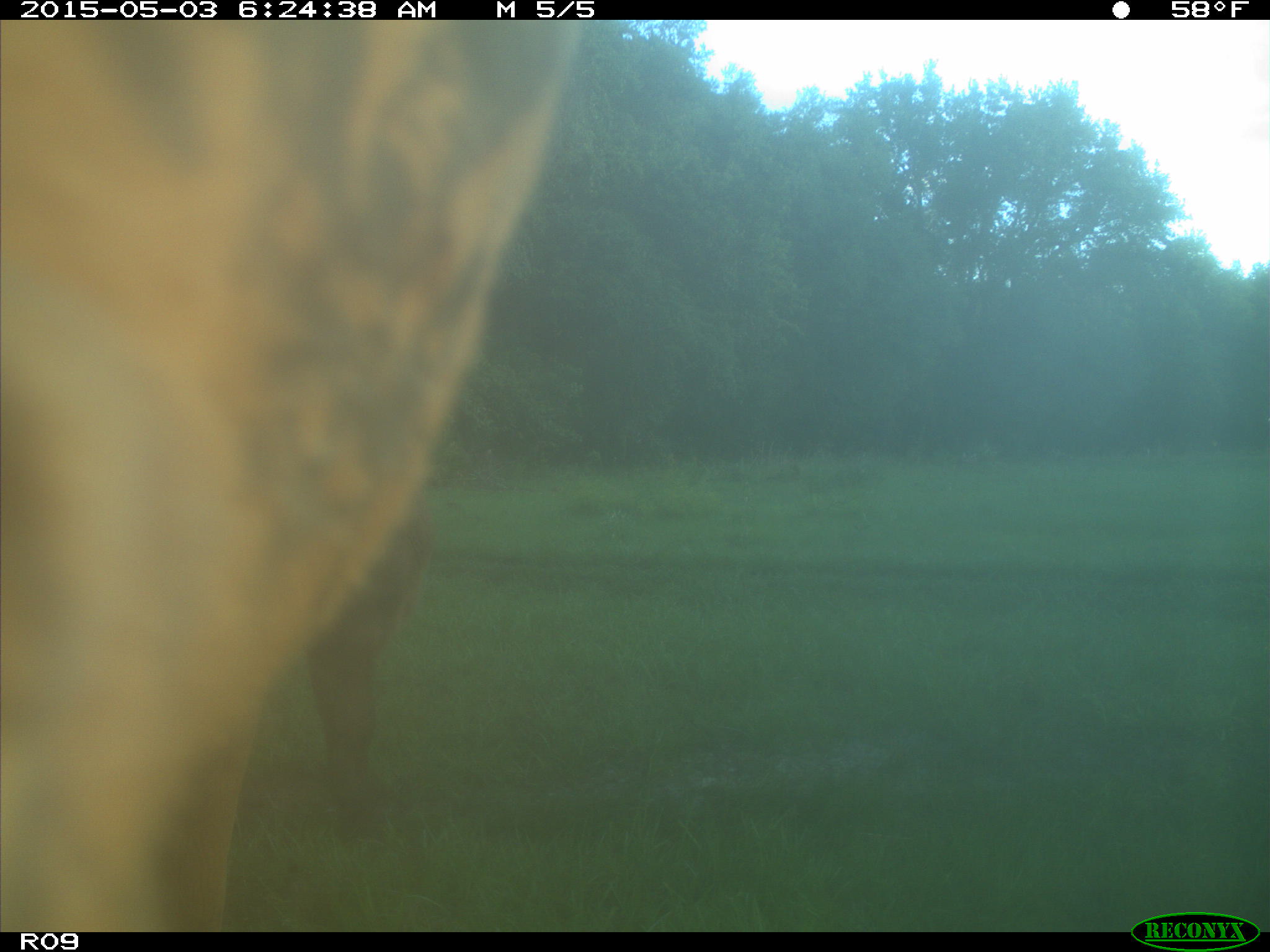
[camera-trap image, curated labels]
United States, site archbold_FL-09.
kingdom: Animalia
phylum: Chordata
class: Mammalia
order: Artiodactyla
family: Bovidae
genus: Bos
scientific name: Bos taurus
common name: domestic cow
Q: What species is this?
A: Bos taurus (domestic cow).